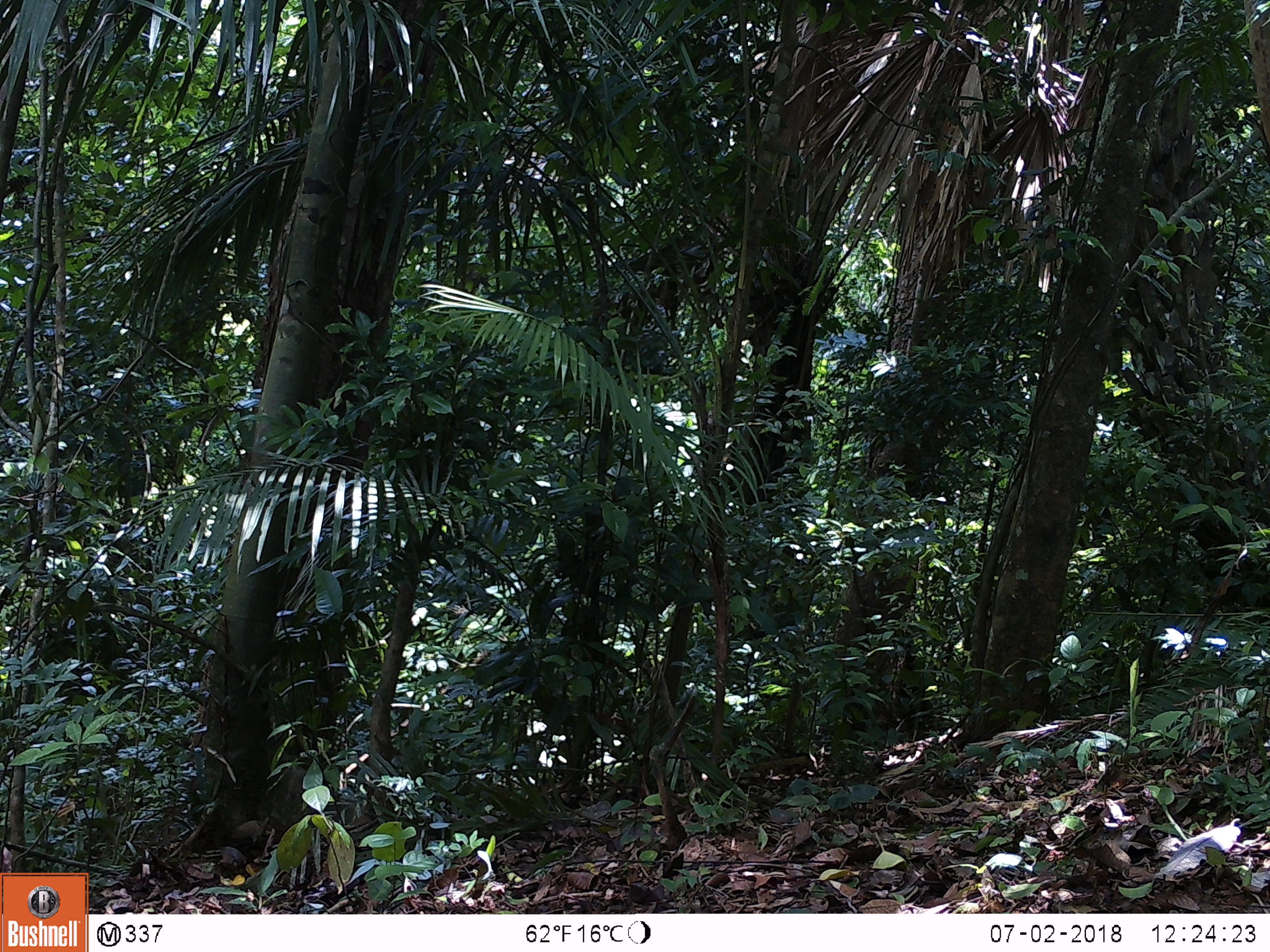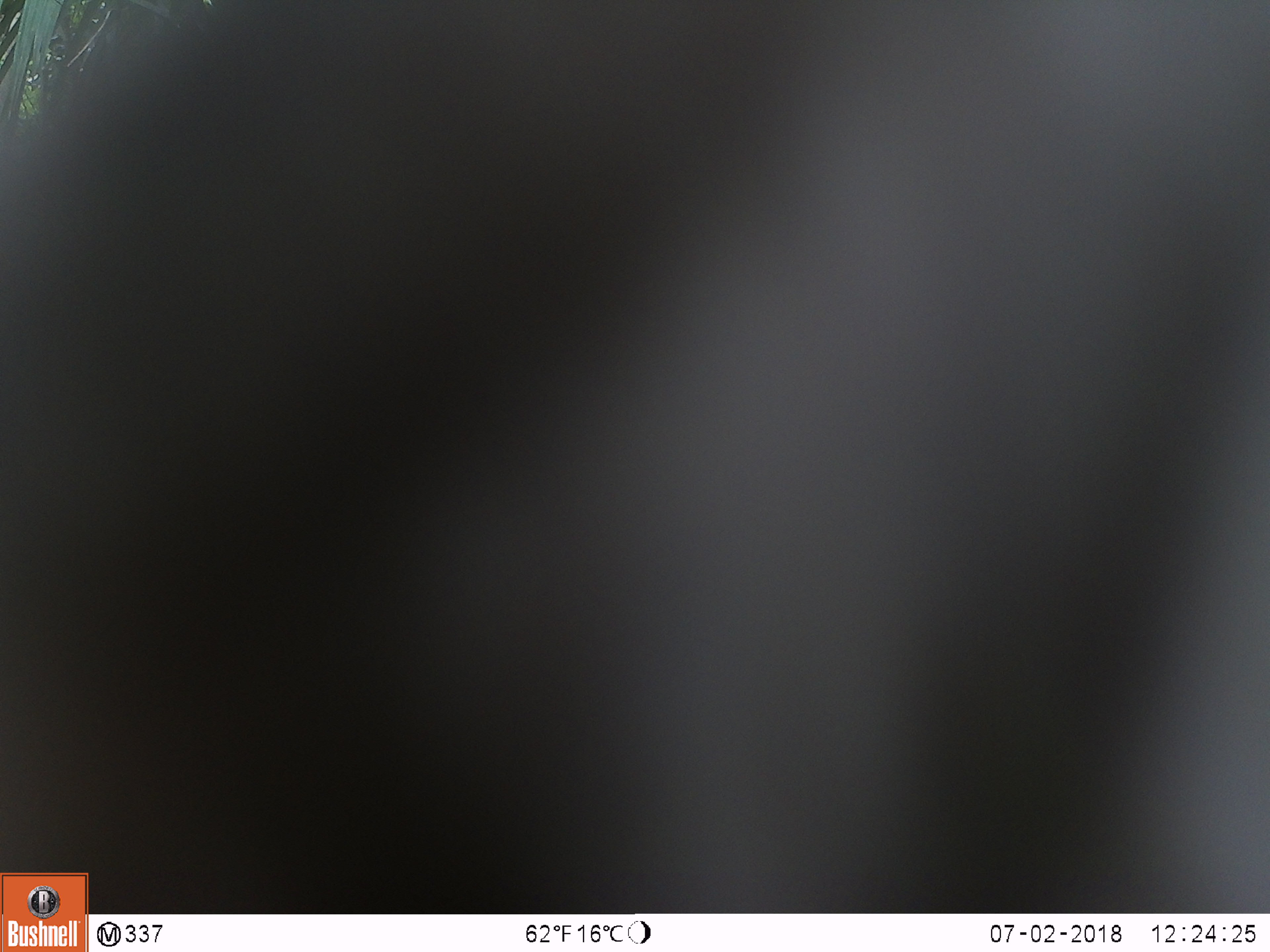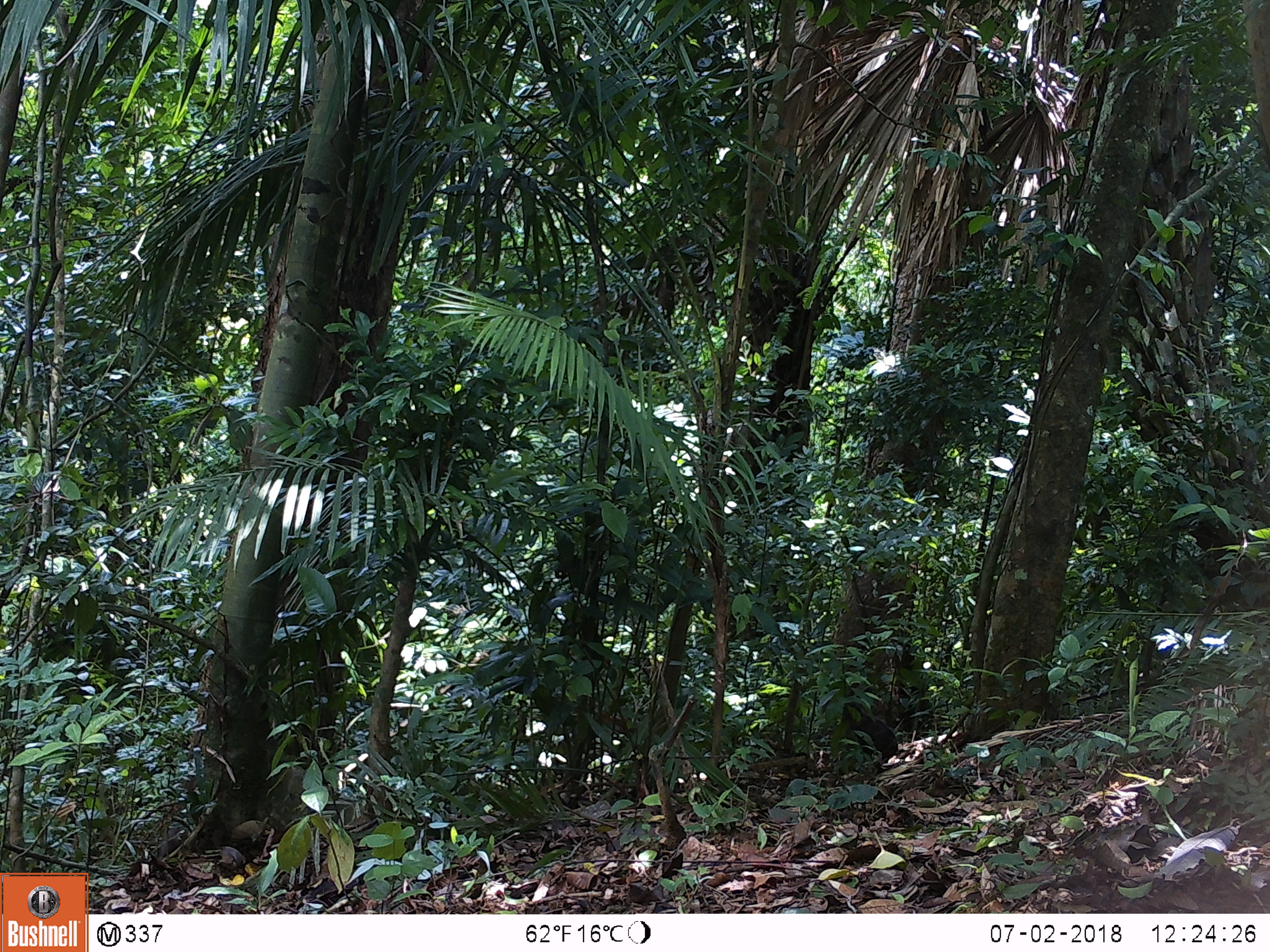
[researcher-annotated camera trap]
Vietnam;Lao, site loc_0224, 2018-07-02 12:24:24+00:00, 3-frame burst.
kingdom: Animalia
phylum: Chordata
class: Mammalia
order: Primates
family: Cercopithecidae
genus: Macaca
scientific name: Macaca arctoides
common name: stump-tailed macaque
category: stump tailed macaque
Stump tailed macaque (stump-tailed macaque) (Macaca arctoides). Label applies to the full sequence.